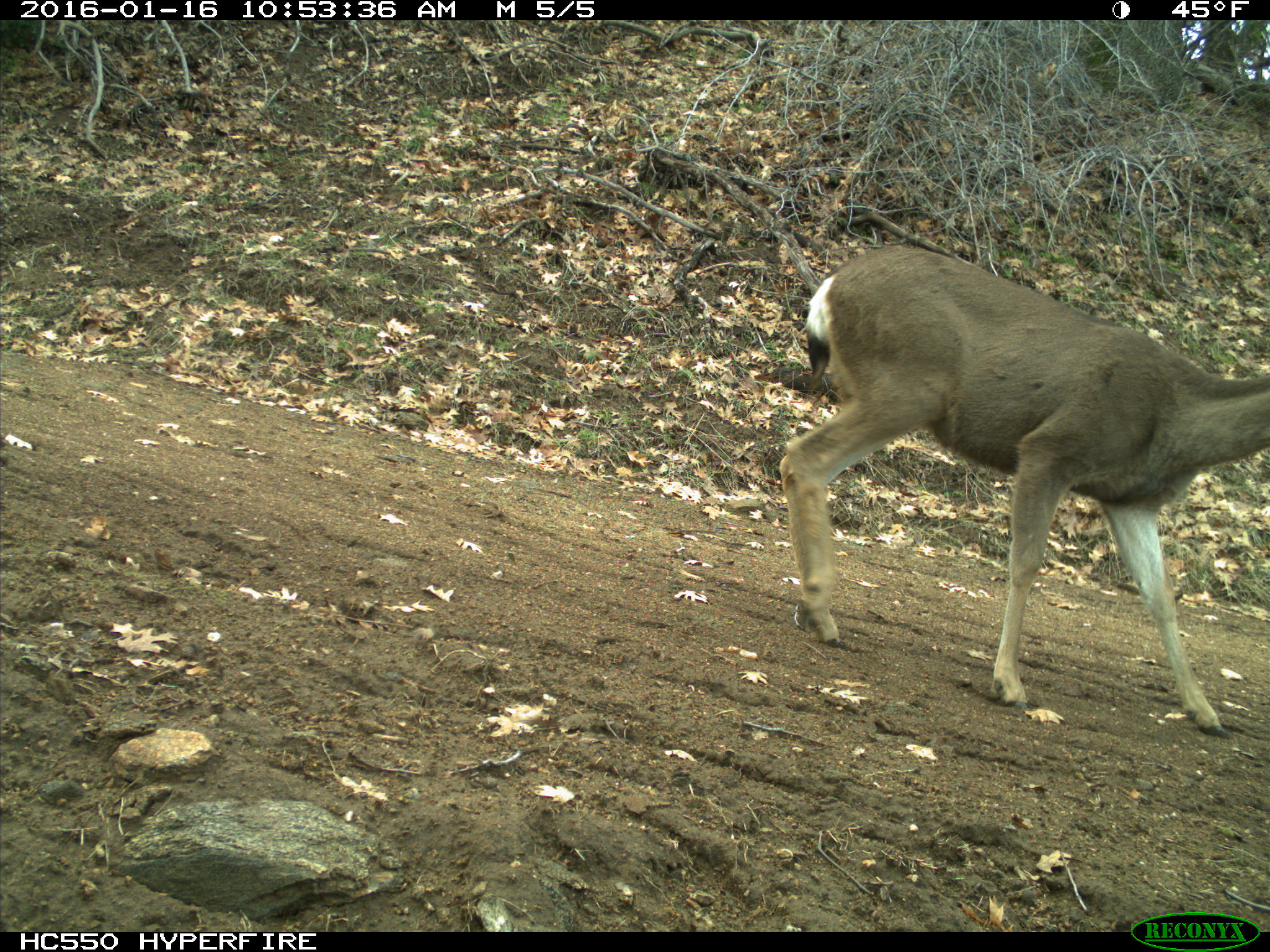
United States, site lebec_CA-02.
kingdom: Animalia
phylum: Chordata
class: Mammalia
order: Artiodactyla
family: Cervidae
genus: Odocoileus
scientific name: Odocoileus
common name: deer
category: unidentified deer